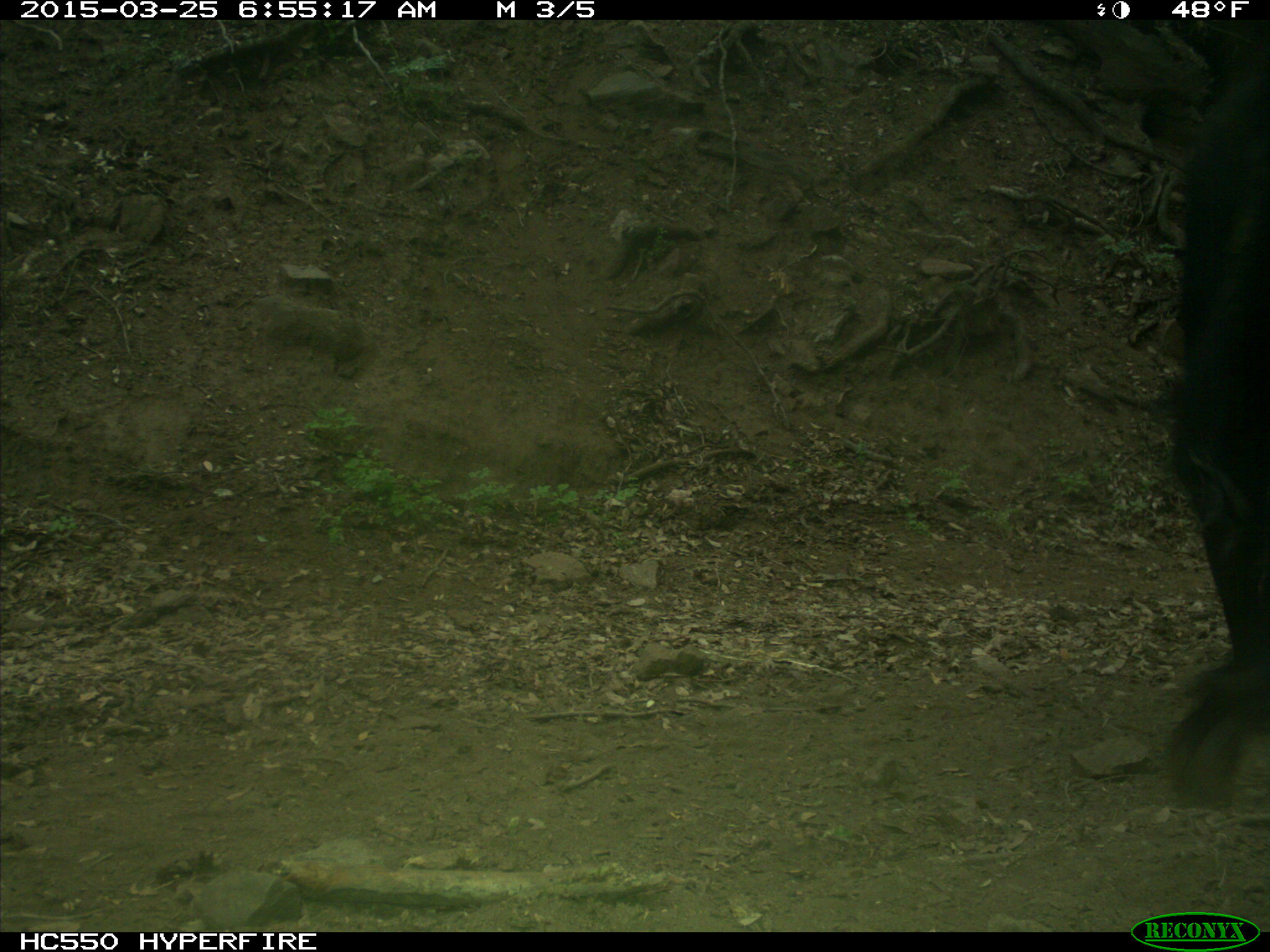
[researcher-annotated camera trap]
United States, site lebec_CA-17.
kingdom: Animalia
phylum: Chordata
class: Mammalia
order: Artiodactyla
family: Bovidae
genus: Bos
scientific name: Bos taurus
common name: domestic cow